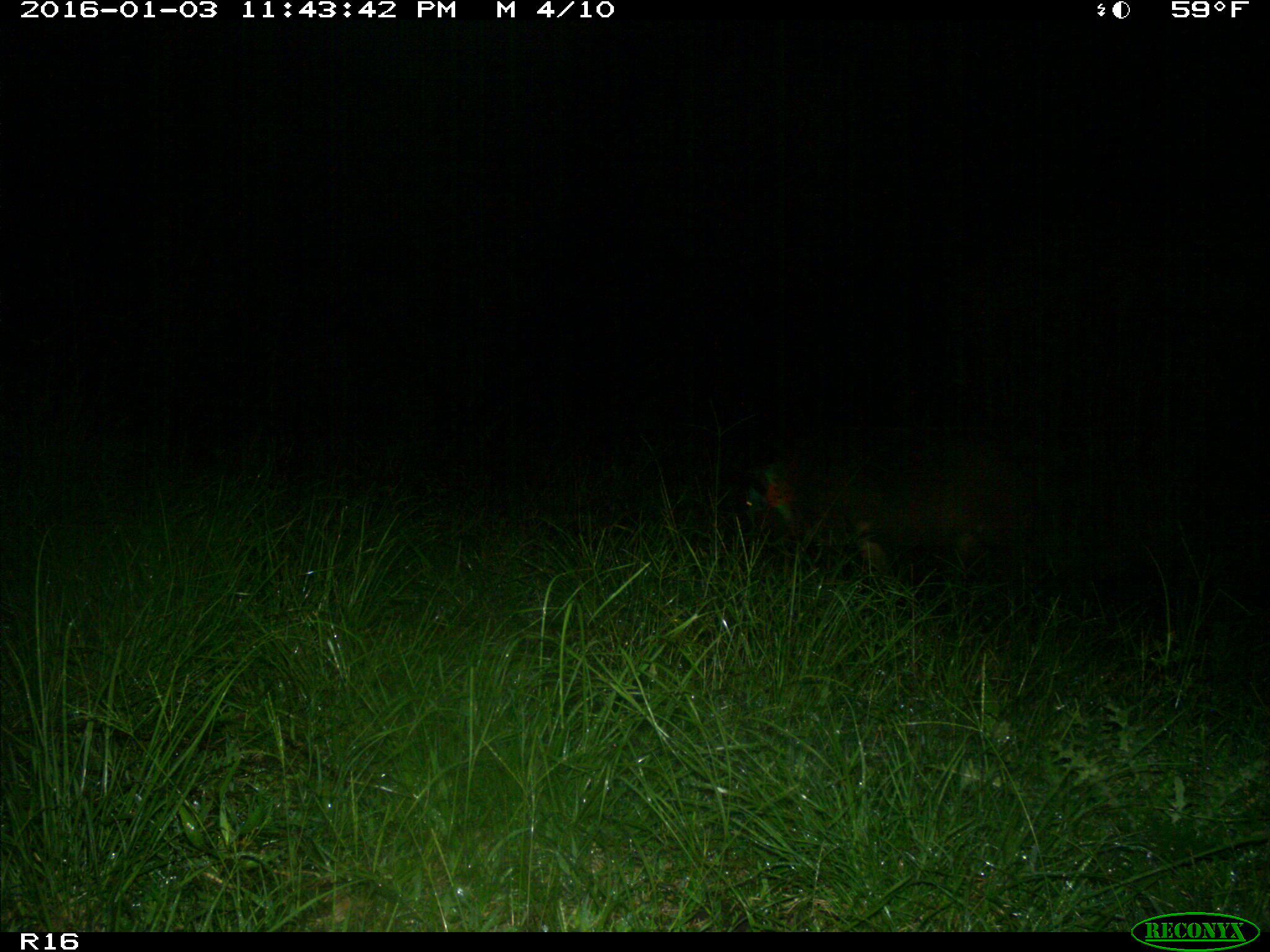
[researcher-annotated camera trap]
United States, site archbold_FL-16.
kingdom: Animalia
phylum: Chordata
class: Mammalia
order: Artiodactyla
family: Suidae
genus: Sus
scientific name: Sus scrofa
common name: wild boar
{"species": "Sus scrofa (wild boar)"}